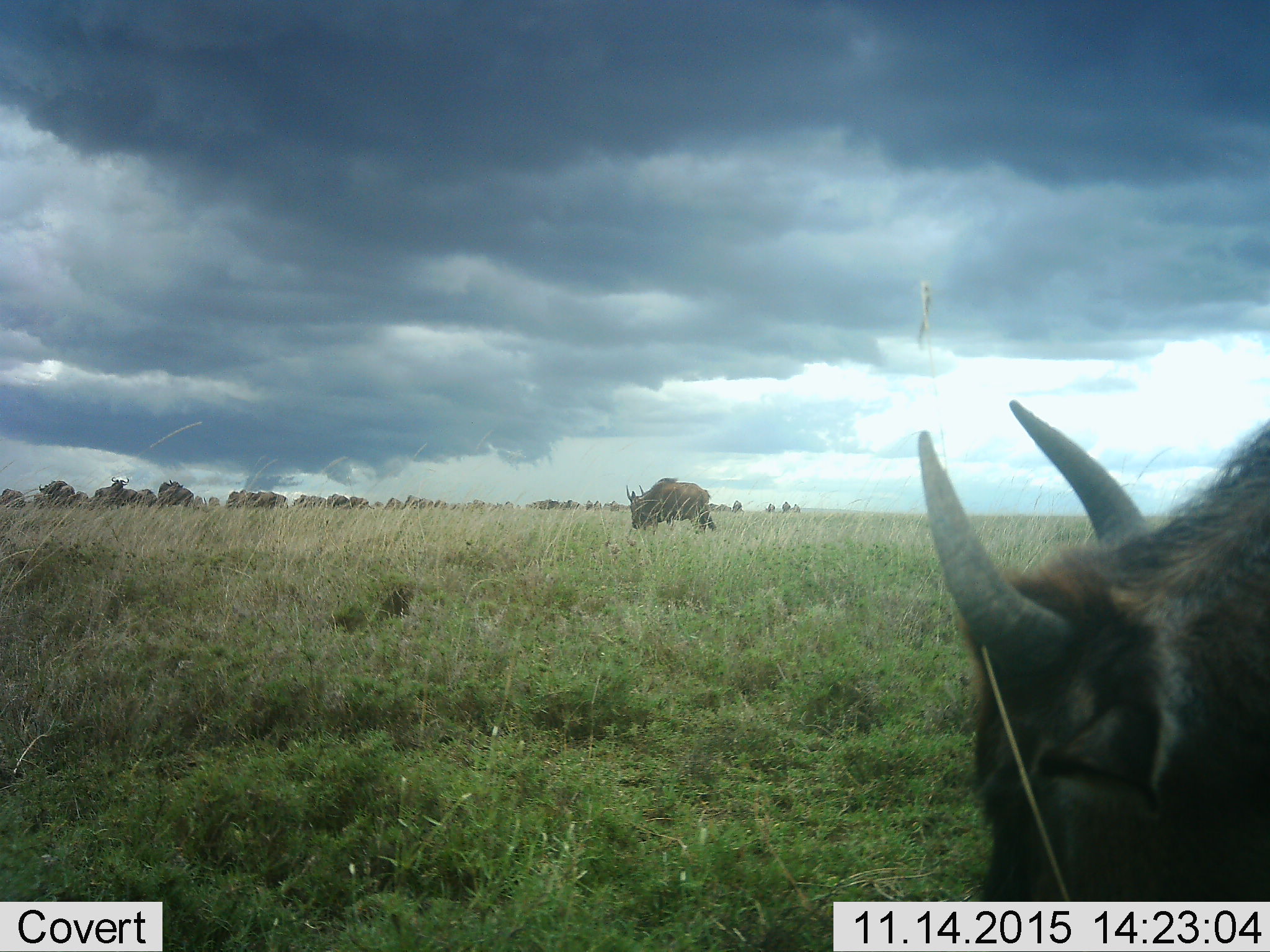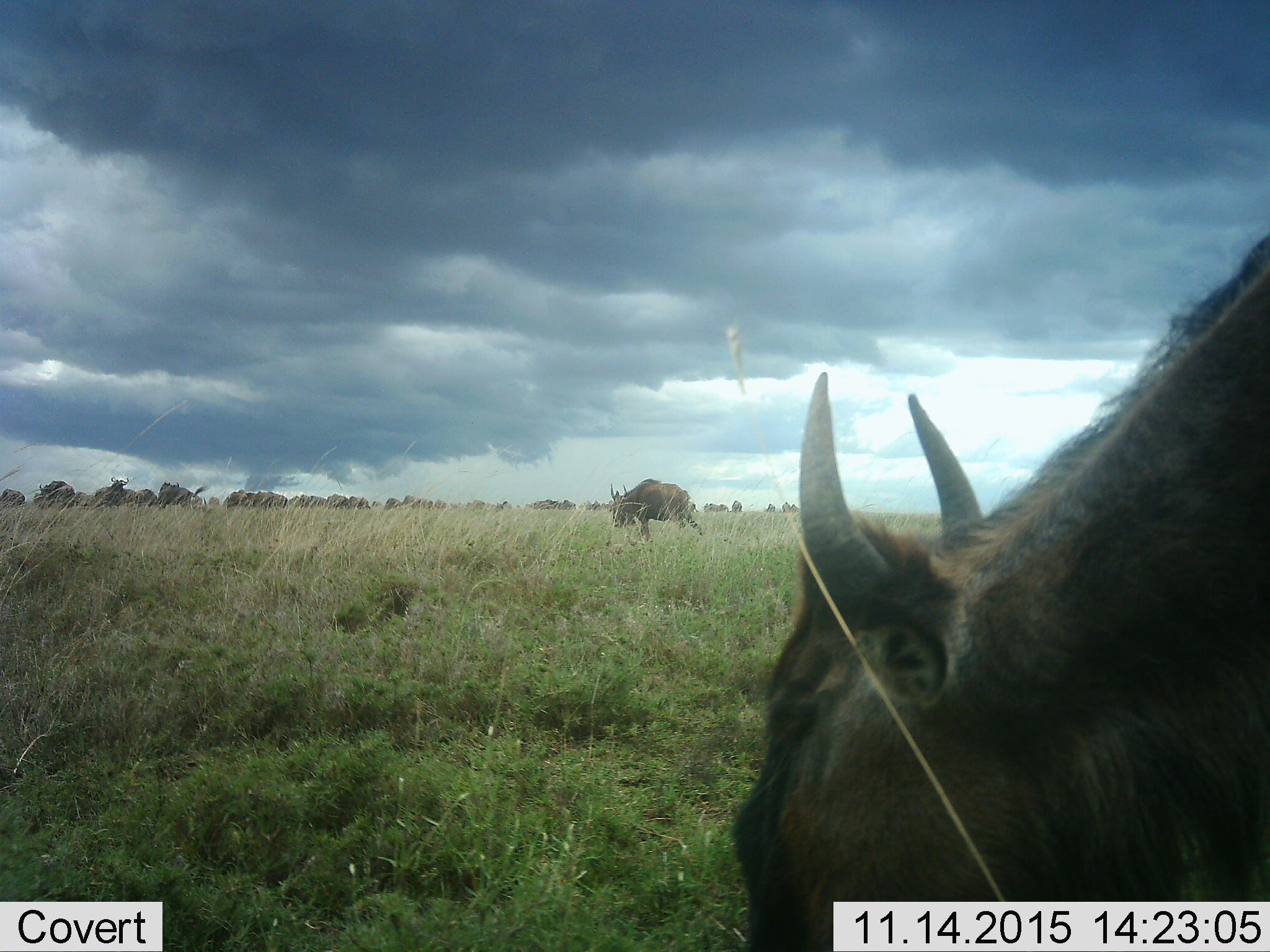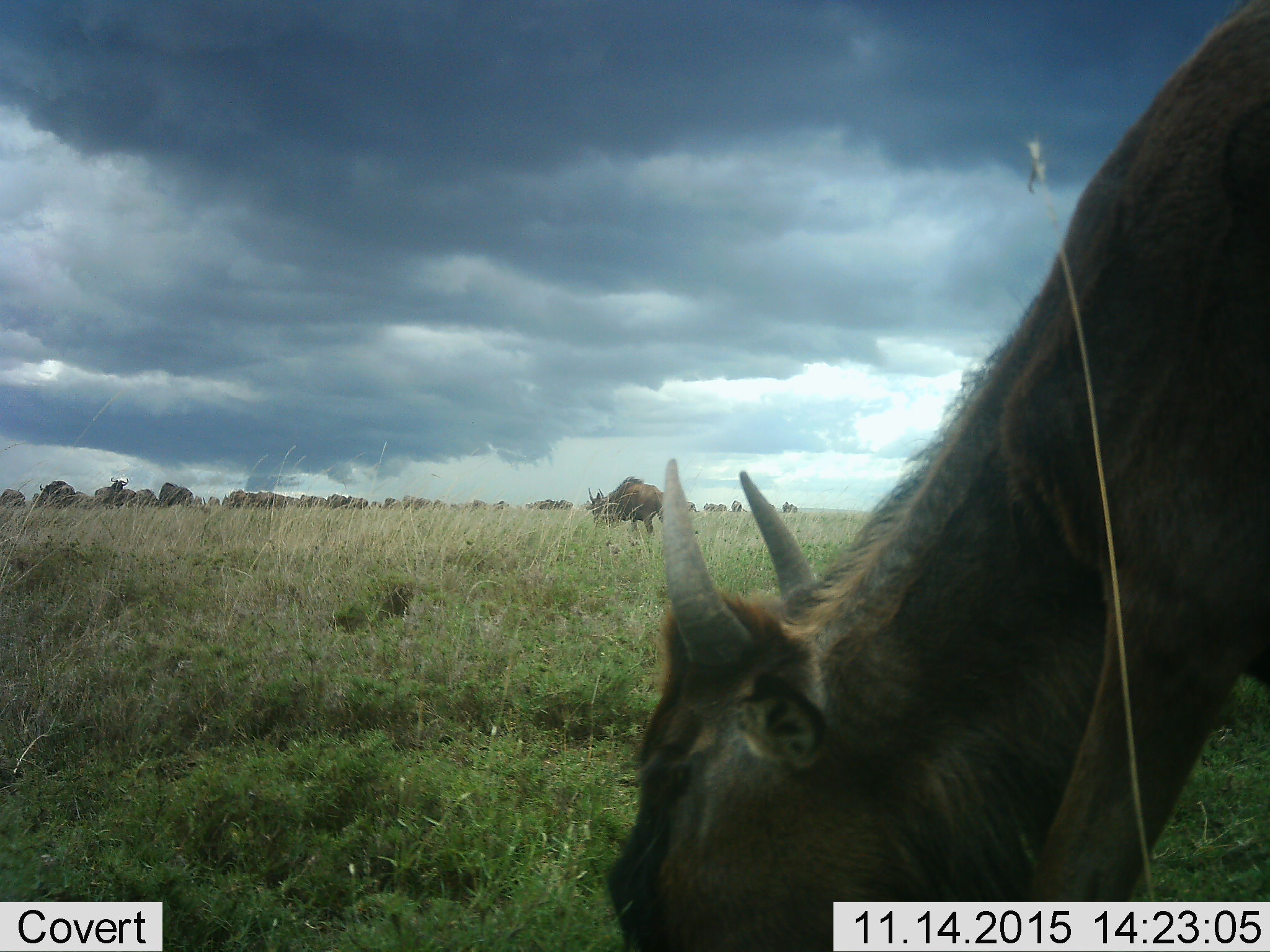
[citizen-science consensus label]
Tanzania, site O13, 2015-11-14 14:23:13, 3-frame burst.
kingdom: Animalia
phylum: Chordata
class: Mammalia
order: Artiodactyla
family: Bovidae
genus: Connochaetes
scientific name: Connochaetes taurinus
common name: blue wildebeest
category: wildebeest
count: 11-50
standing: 50%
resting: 0%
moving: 83%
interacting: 0%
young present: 17%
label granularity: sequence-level